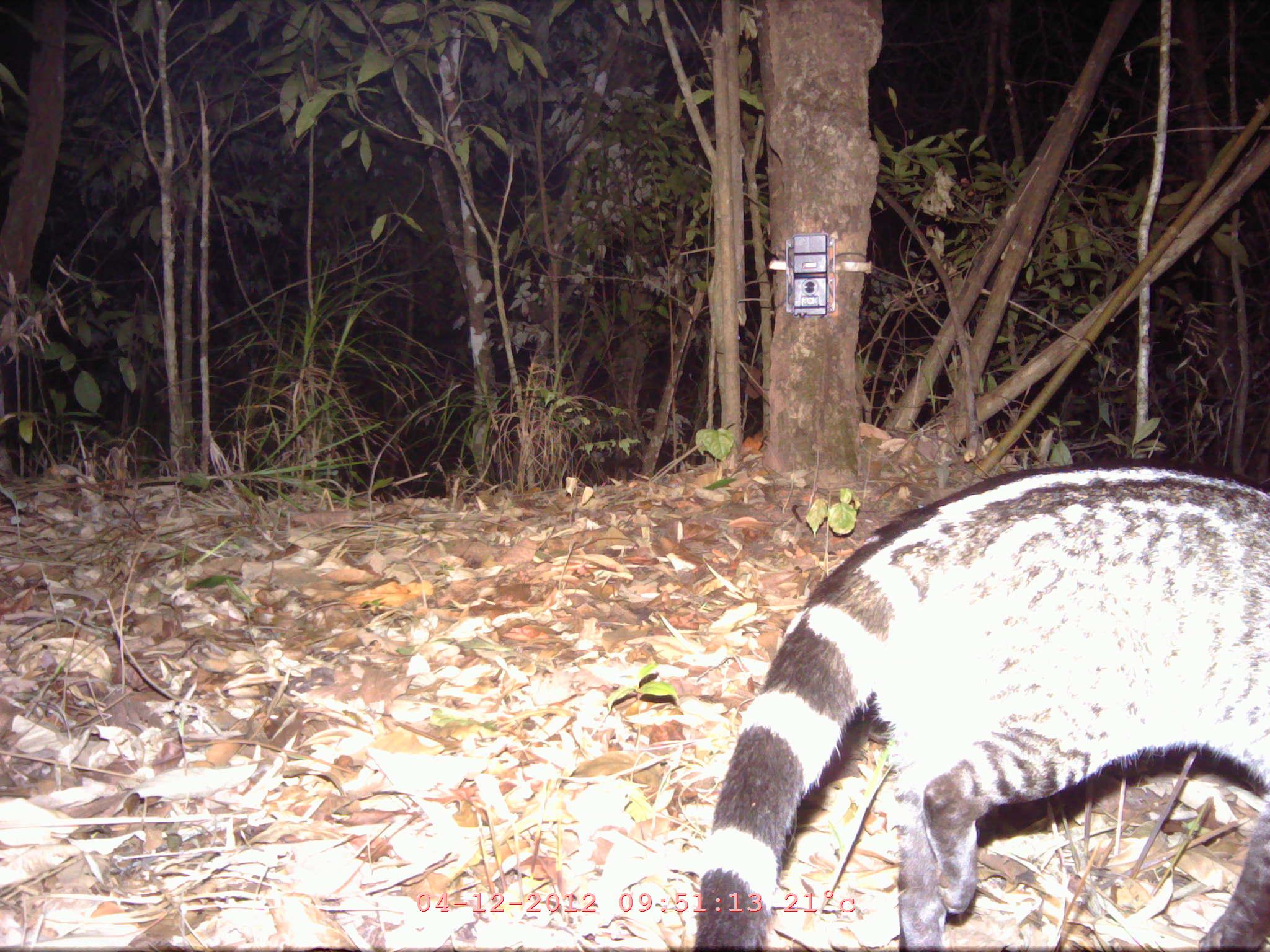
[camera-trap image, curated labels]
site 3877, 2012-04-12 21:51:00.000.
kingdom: Animalia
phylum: Chordata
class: Mammalia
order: Carnivora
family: Viverridae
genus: Viverra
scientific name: Viverra zibetha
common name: large indian civet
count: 1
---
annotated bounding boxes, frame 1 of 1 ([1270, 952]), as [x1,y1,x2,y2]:
viverra zibetha: [694,465,1270,952]